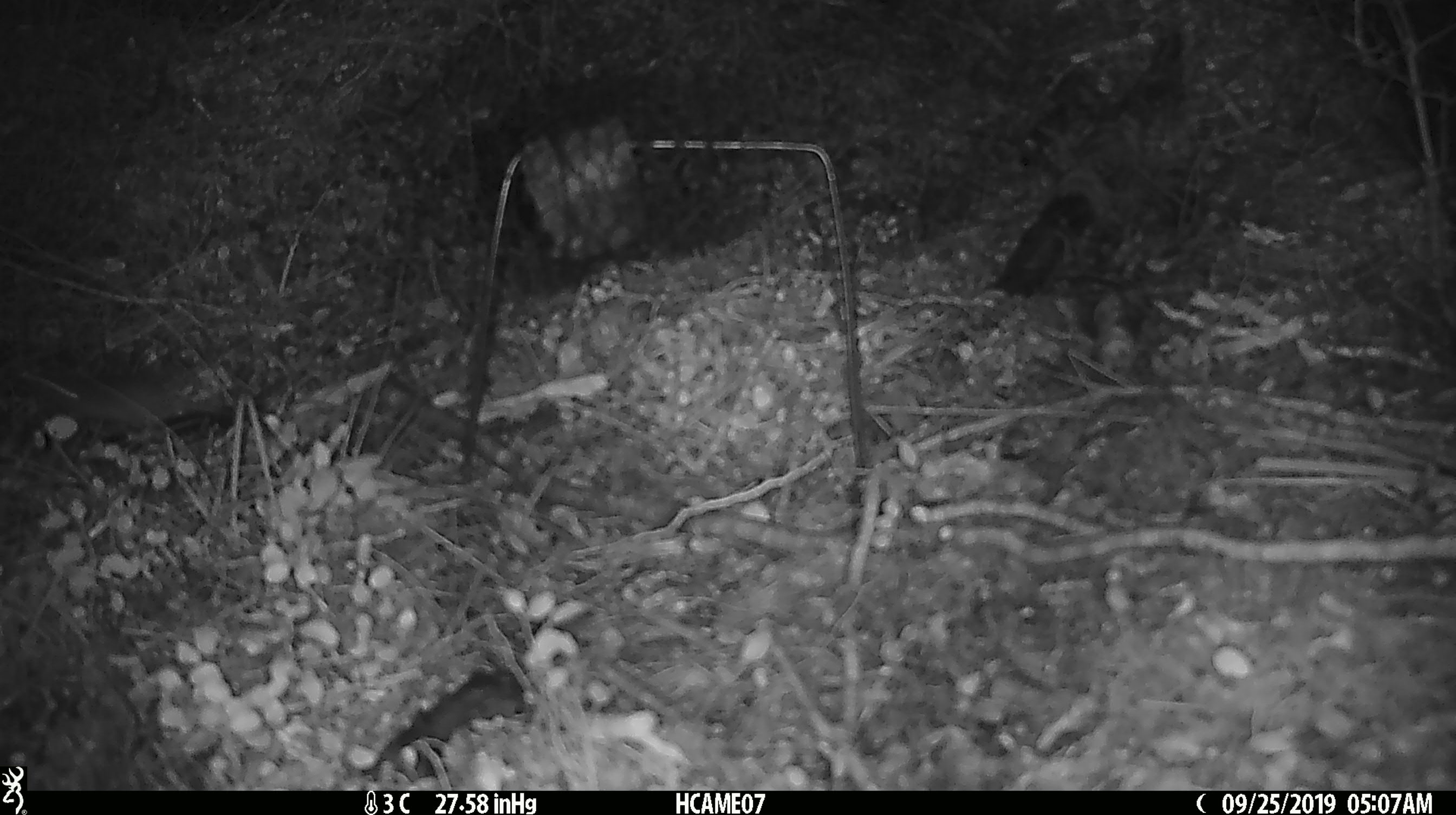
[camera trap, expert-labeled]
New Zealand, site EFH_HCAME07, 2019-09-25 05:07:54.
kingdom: Animalia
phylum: Chordata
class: Mammalia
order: Rodentia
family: Muridae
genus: Mus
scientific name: Mus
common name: mouse